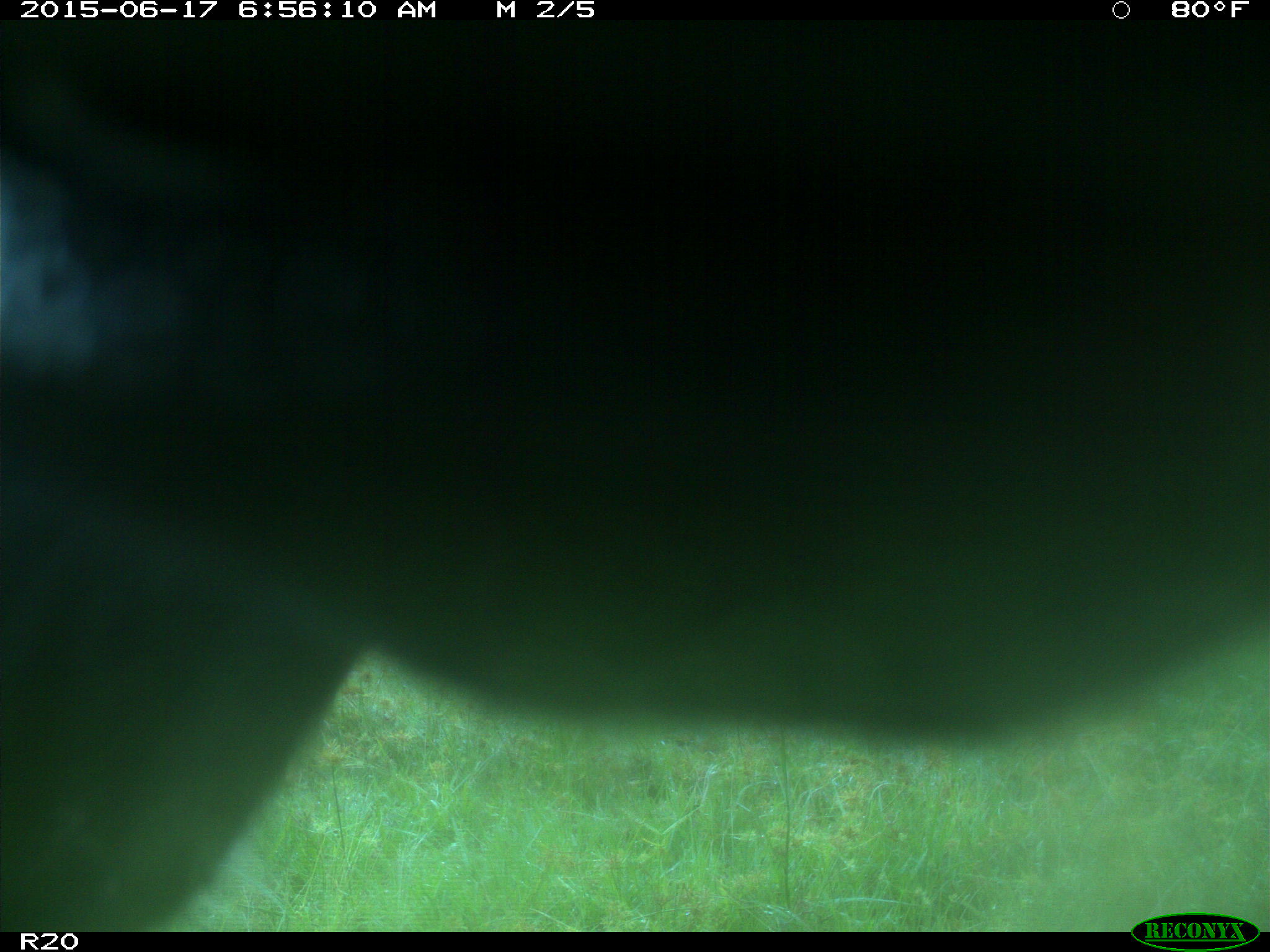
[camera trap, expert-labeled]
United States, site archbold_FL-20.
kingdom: Animalia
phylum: Chordata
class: Mammalia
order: Artiodactyla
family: Bovidae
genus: Bos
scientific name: Bos taurus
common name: domestic cow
Bos taurus (domestic cow).